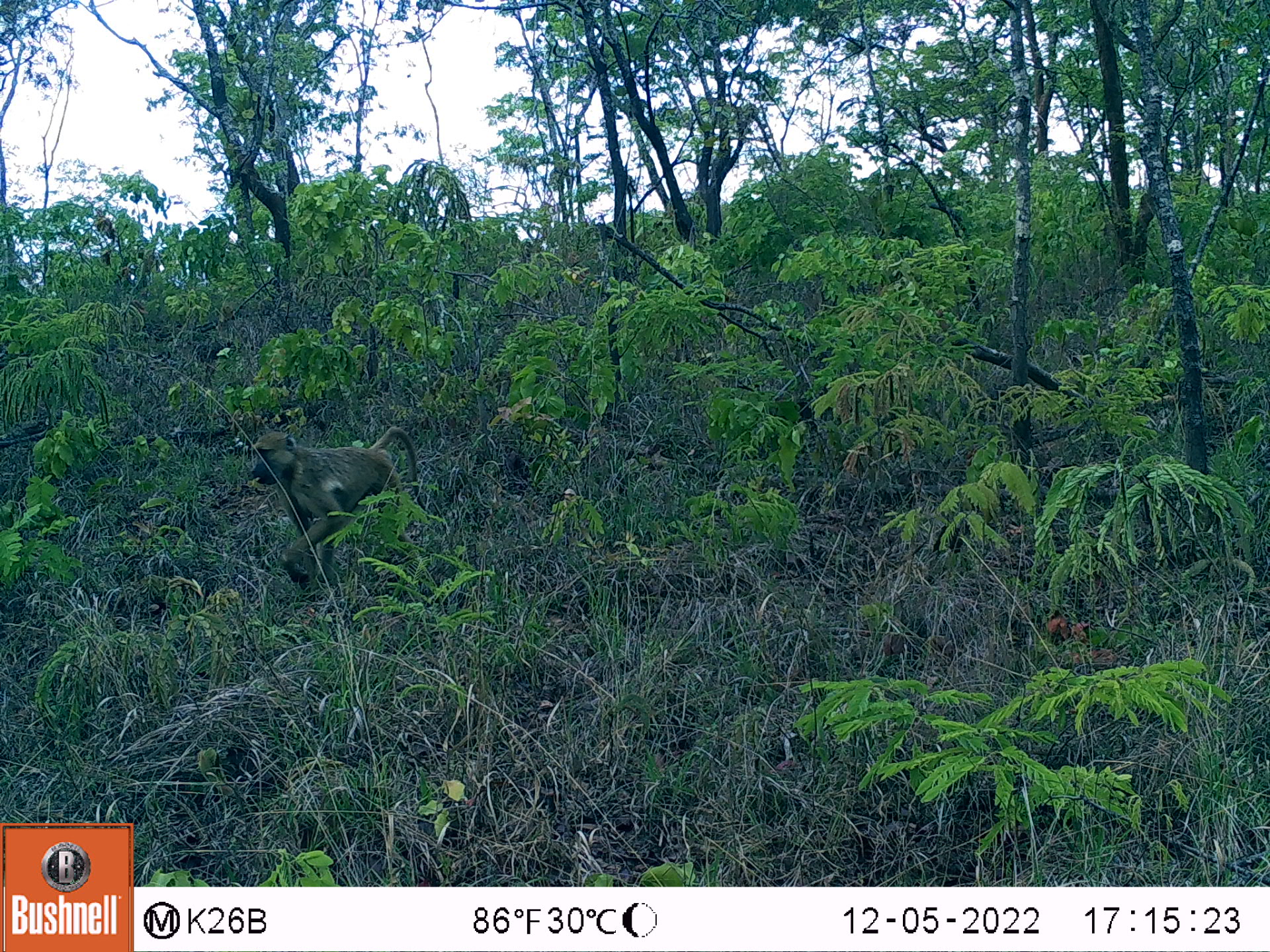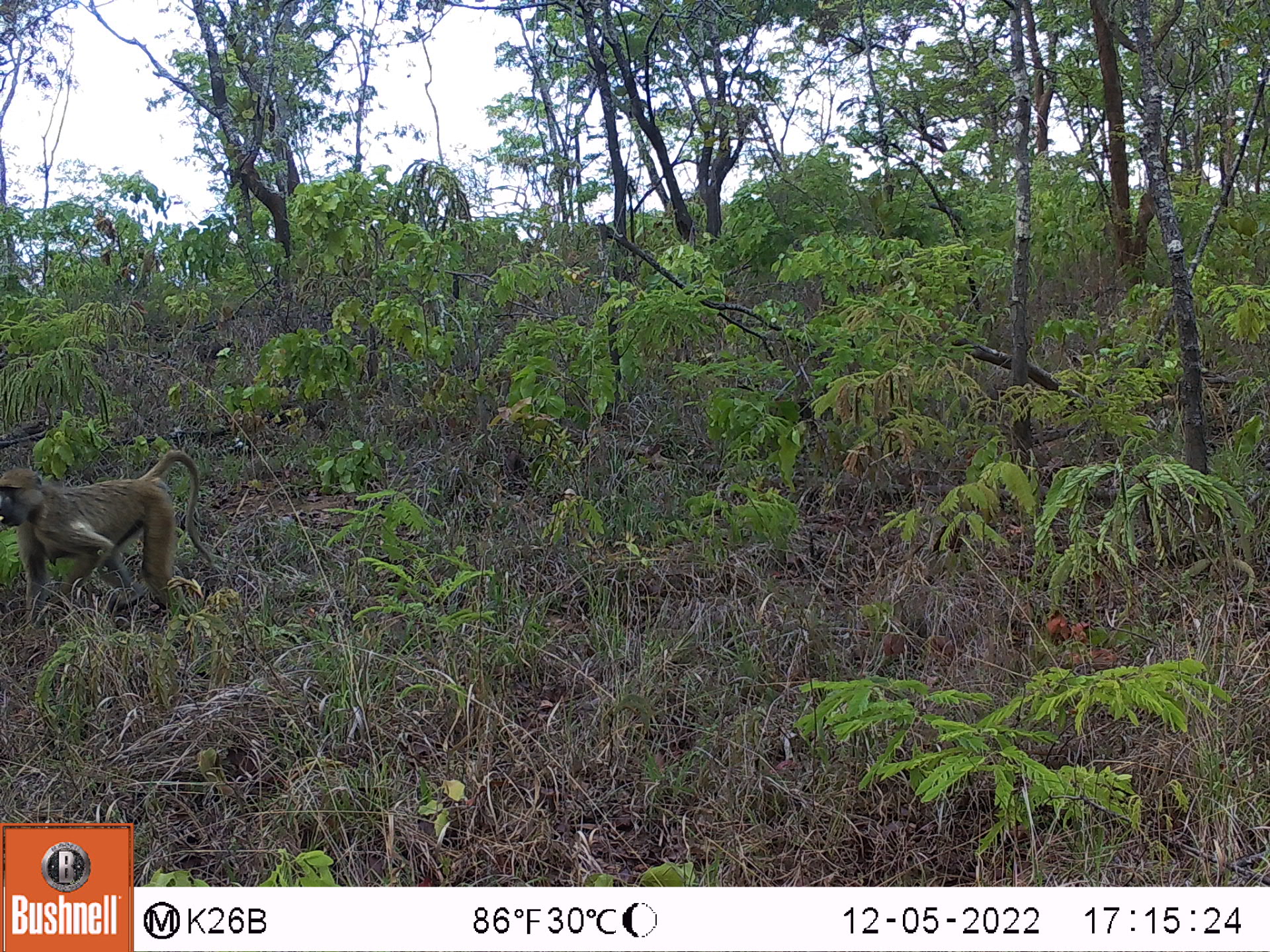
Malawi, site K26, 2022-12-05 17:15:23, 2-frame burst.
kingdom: Animalia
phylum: Chordata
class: Mammalia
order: Primates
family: Cercopithecidae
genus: Papio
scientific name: Papio cynocephalus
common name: yellow baboon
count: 1